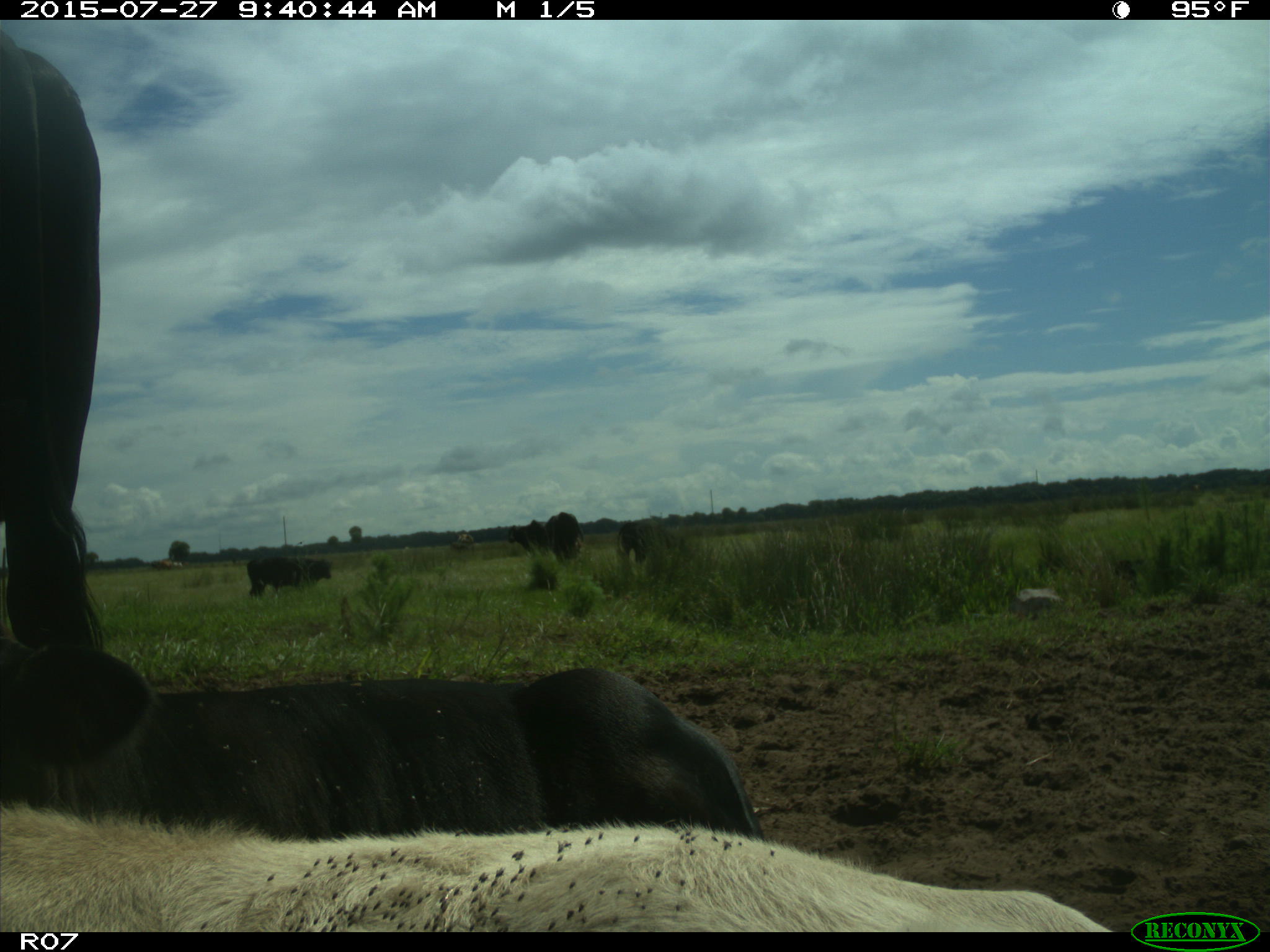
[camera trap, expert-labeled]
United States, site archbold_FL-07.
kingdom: Animalia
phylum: Chordata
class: Mammalia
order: Artiodactyla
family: Bovidae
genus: Bos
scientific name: Bos taurus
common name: domestic cow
Bos taurus (domestic cow).